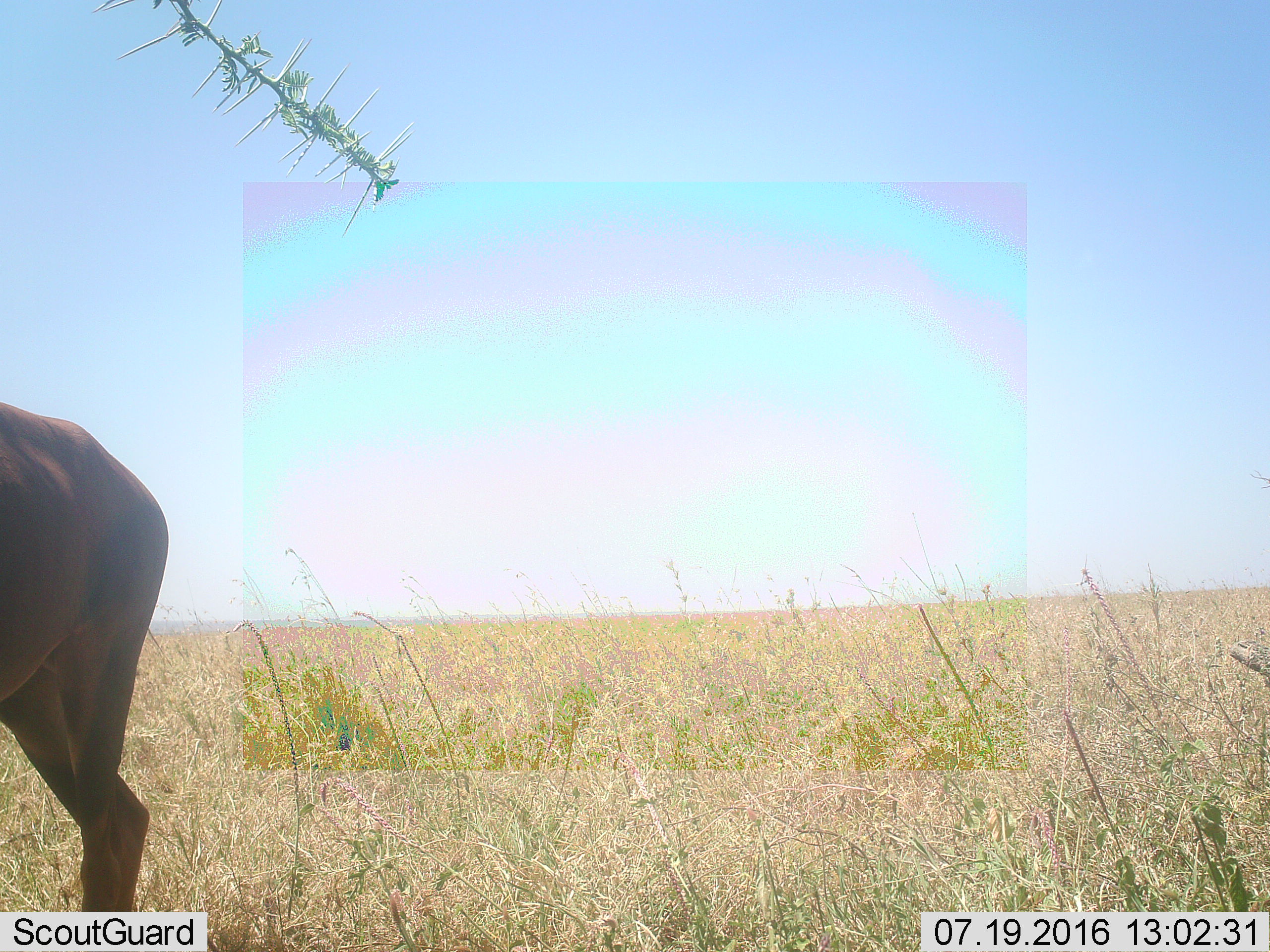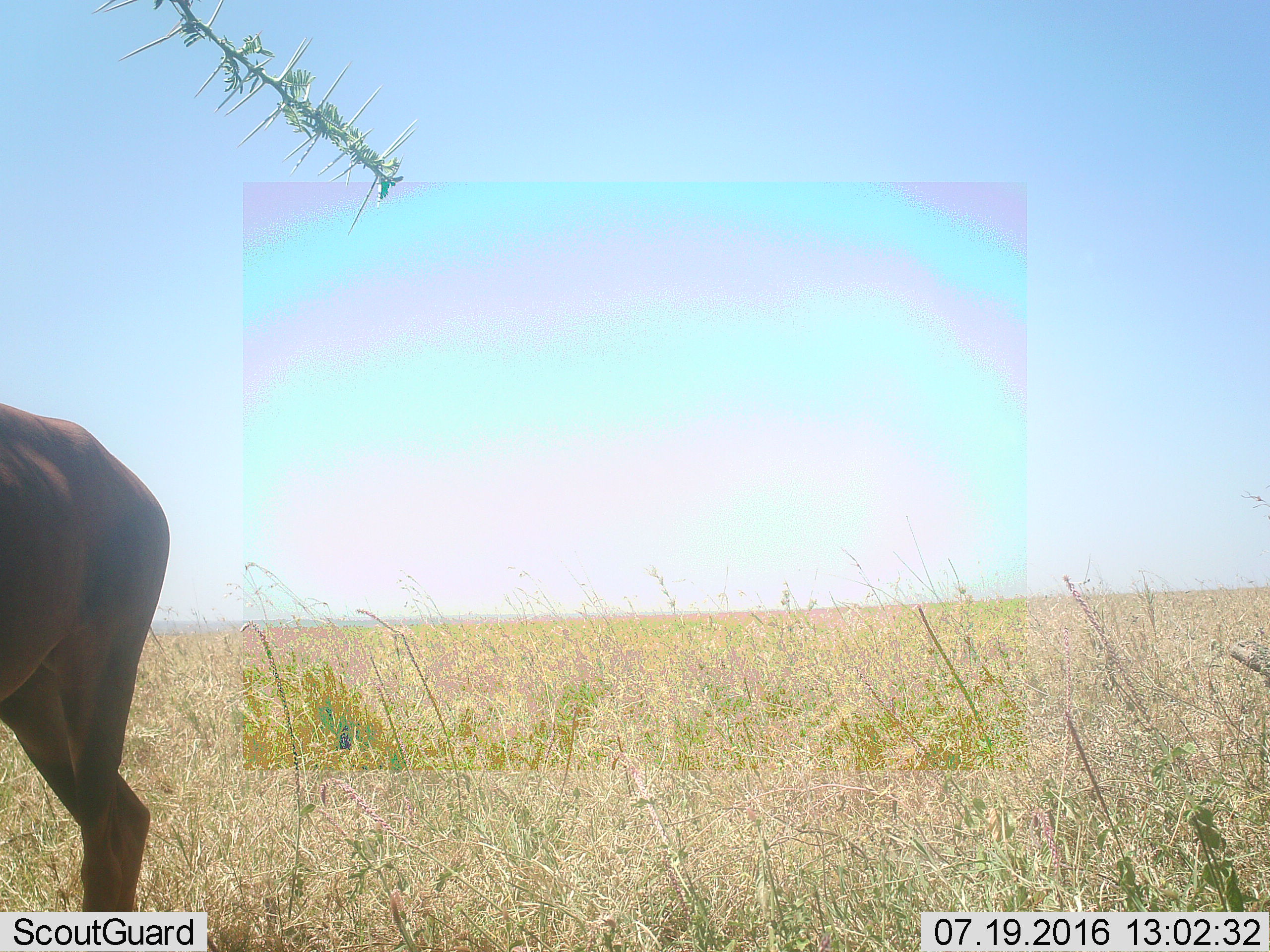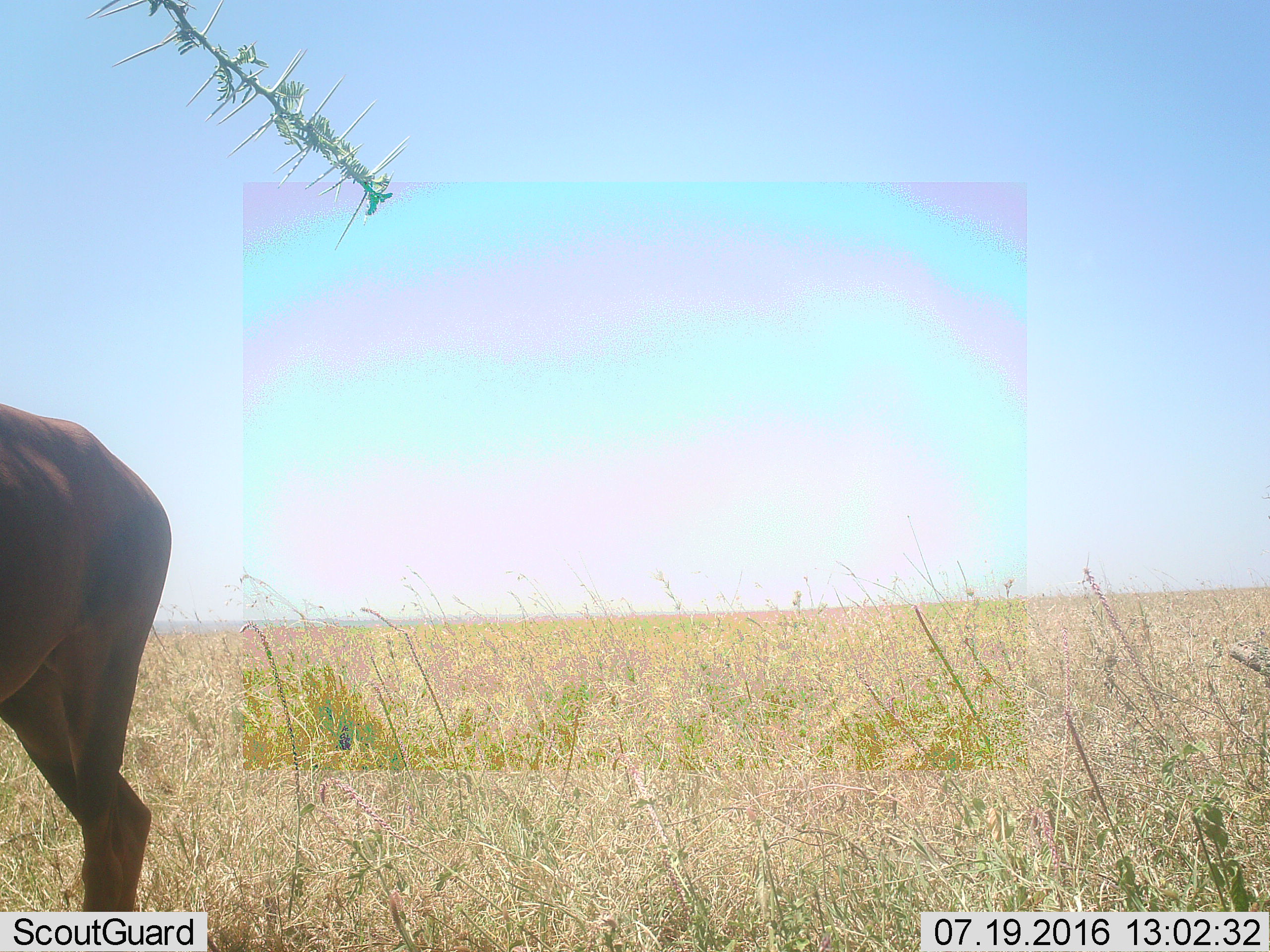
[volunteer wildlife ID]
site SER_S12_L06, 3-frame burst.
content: unidentified animal